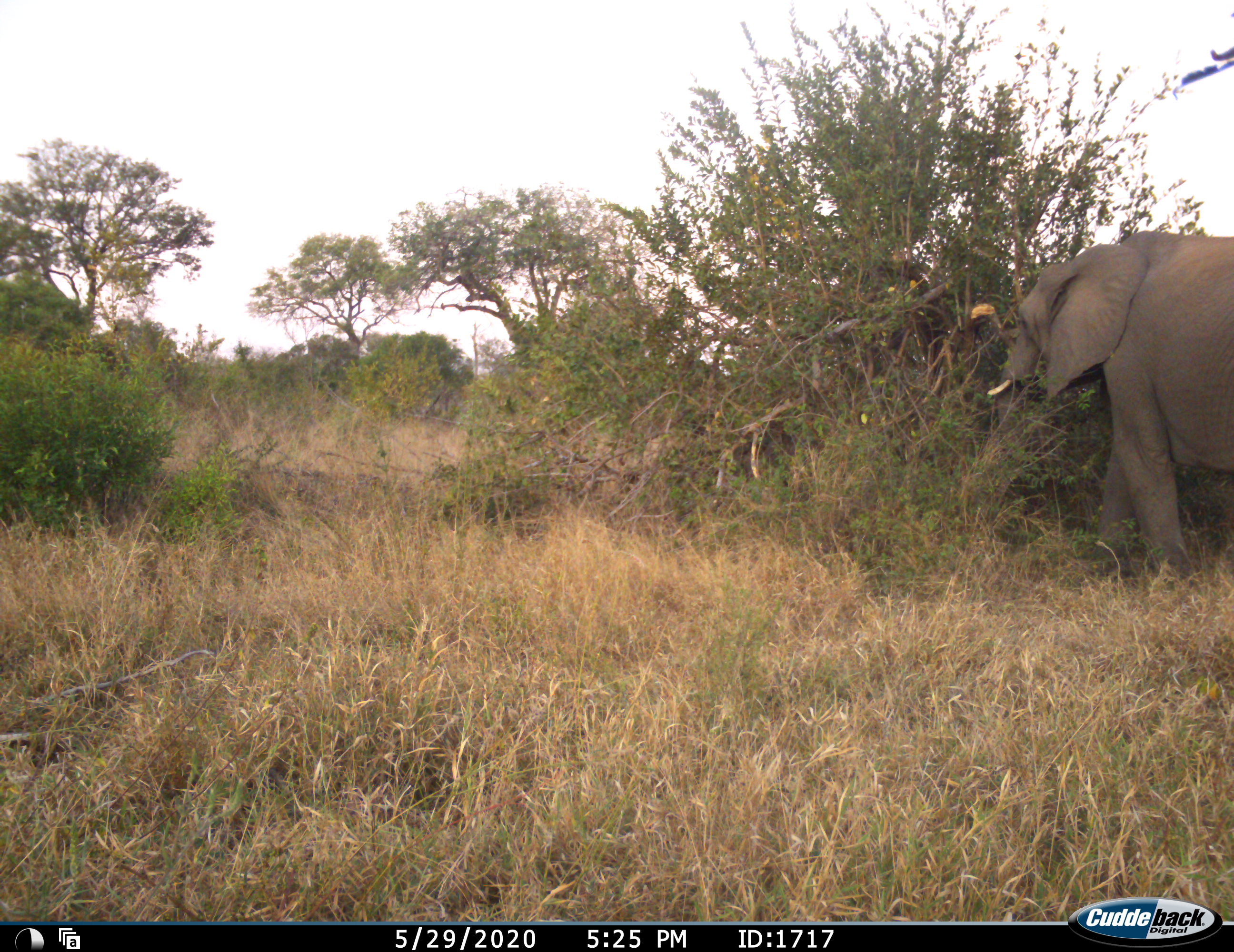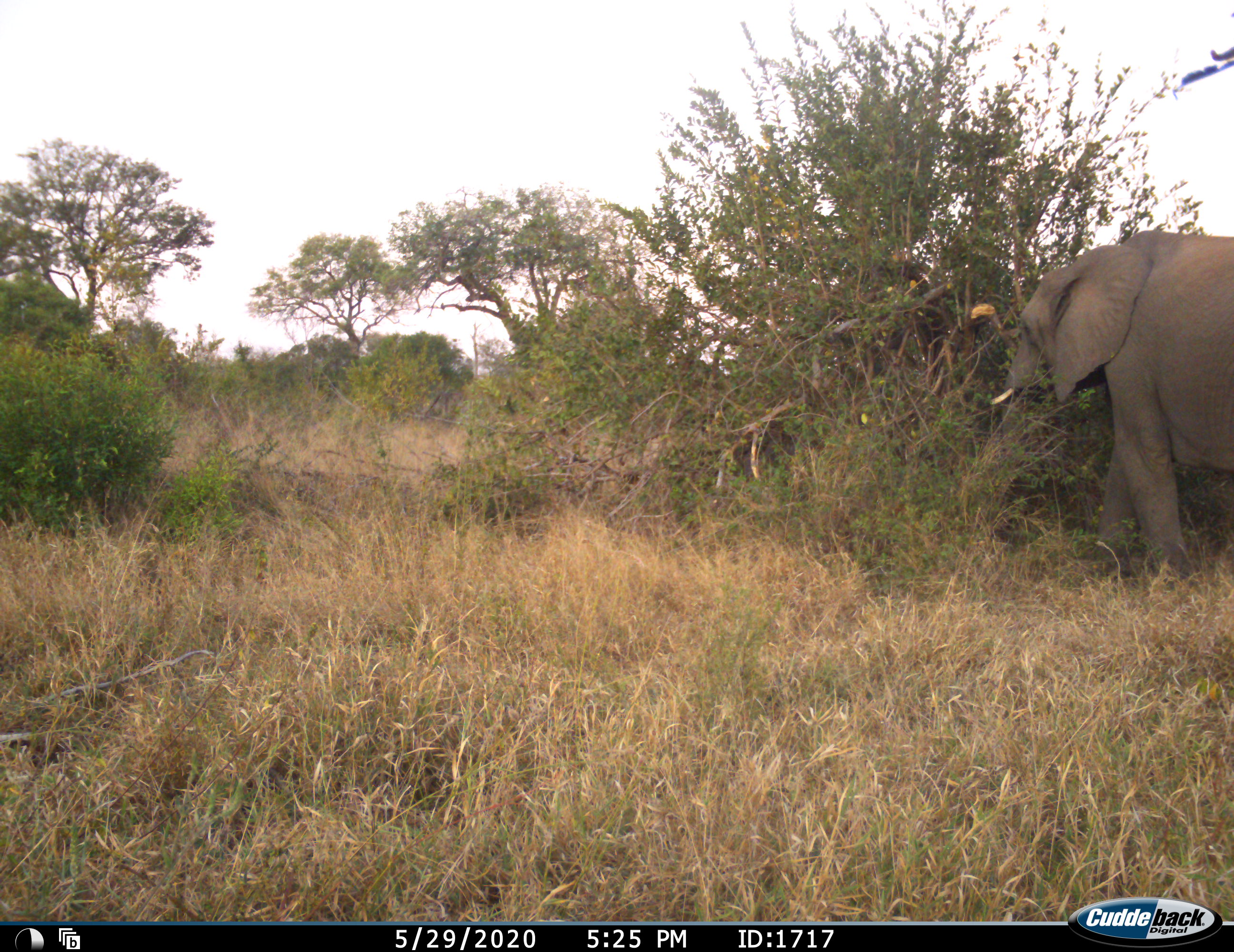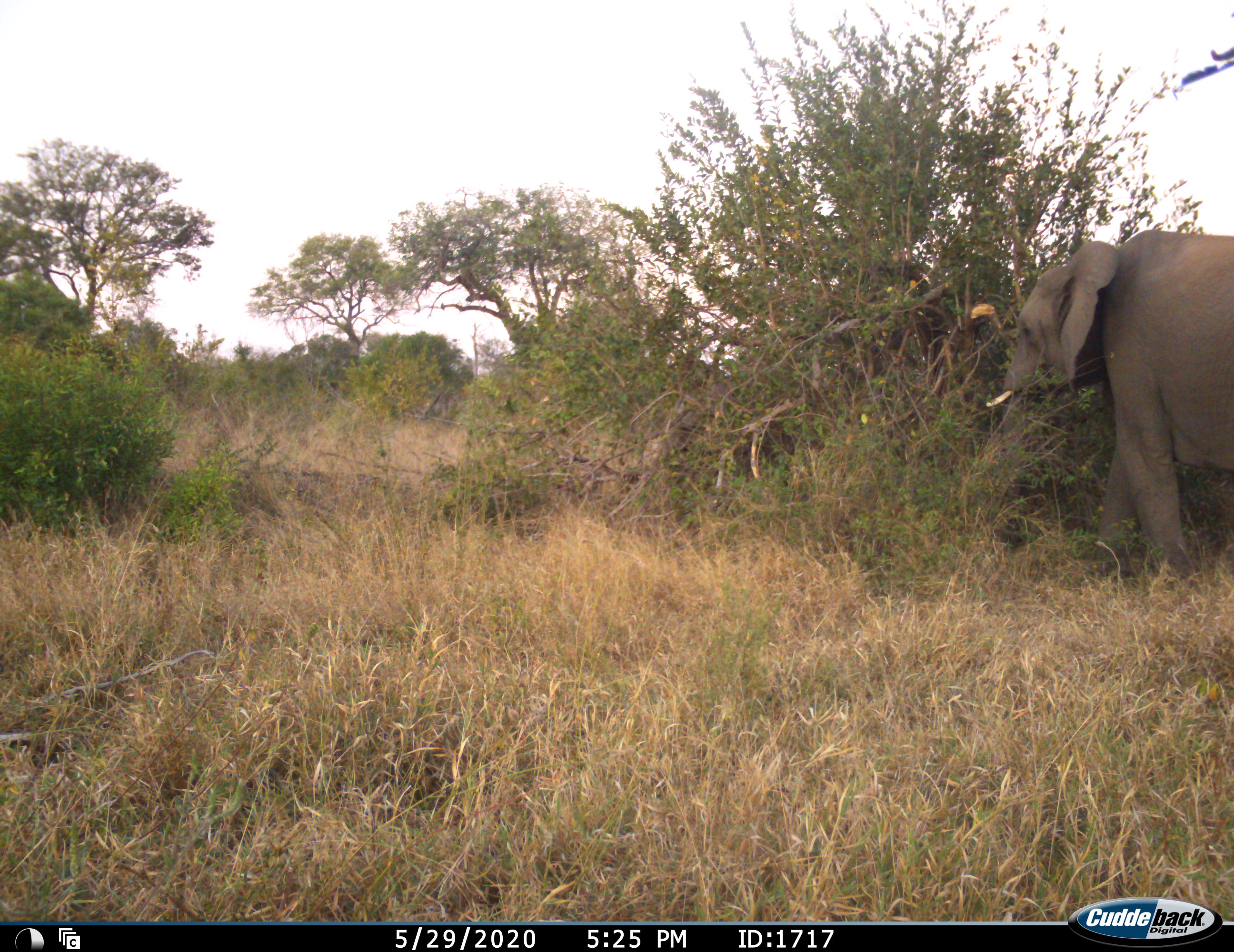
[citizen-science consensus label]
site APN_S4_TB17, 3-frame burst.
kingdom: Animalia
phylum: Chordata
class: Mammalia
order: Proboscidea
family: Elephantidae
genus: Loxodonta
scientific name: Loxodonta africana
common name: african bush elephant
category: elephant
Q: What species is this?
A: Elephant (african bush elephant) (Loxodonta africana).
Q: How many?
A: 2.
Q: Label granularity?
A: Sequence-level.